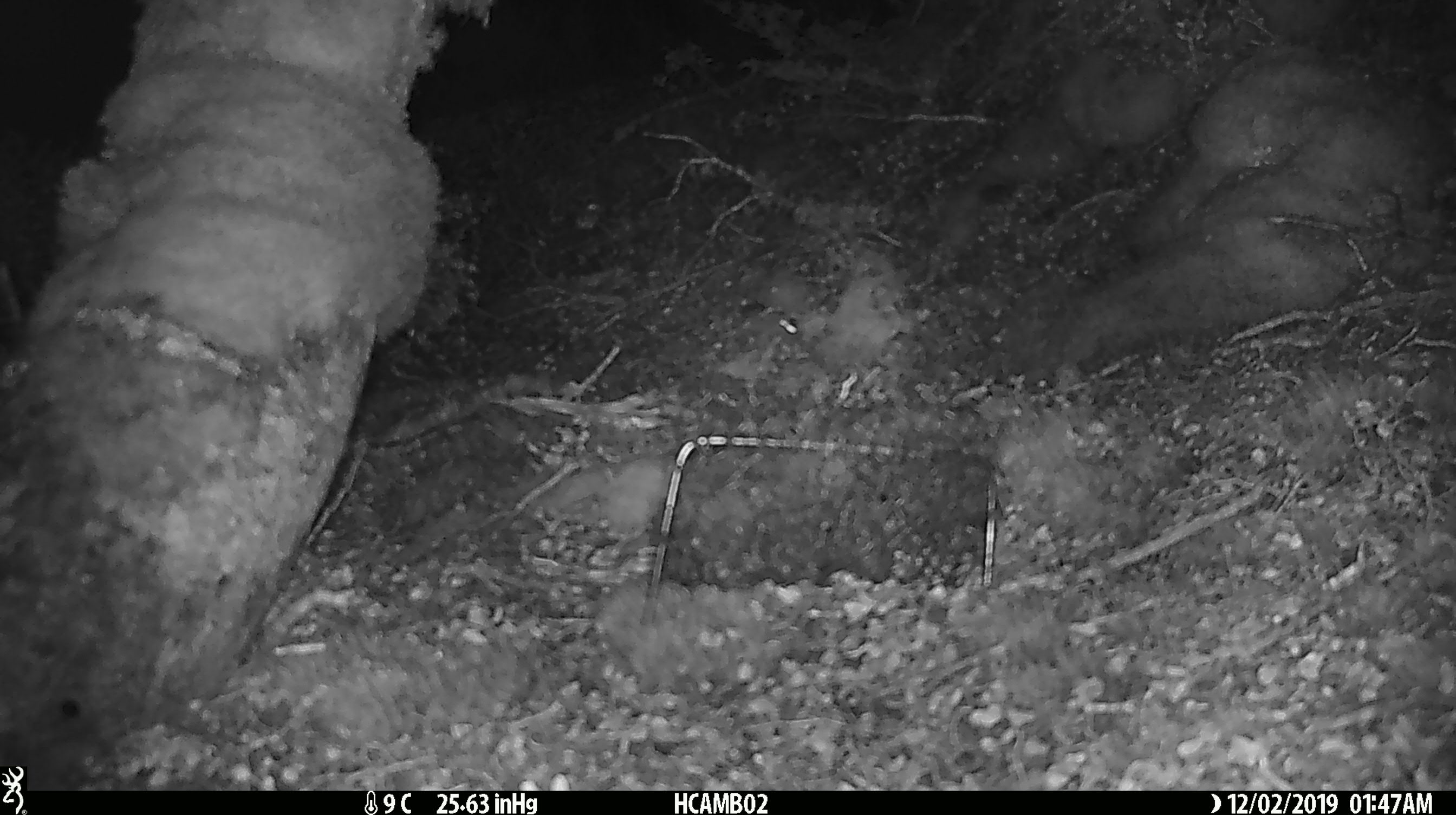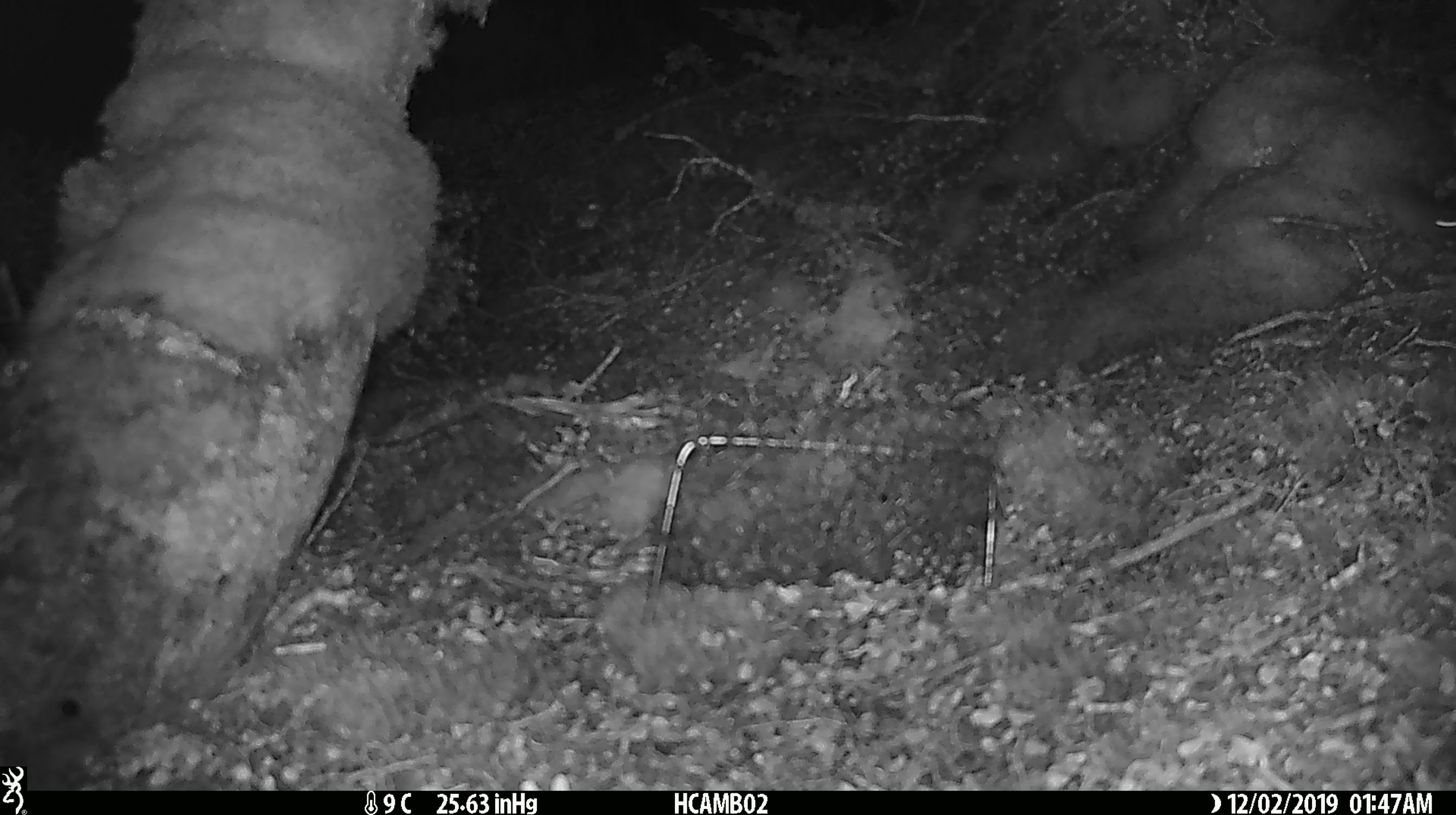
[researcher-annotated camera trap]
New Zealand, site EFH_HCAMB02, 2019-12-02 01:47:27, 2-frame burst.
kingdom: Animalia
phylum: Chordata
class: Mammalia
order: Rodentia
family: Muridae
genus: Mus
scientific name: Mus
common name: mouse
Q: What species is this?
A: Mouse (Mus).